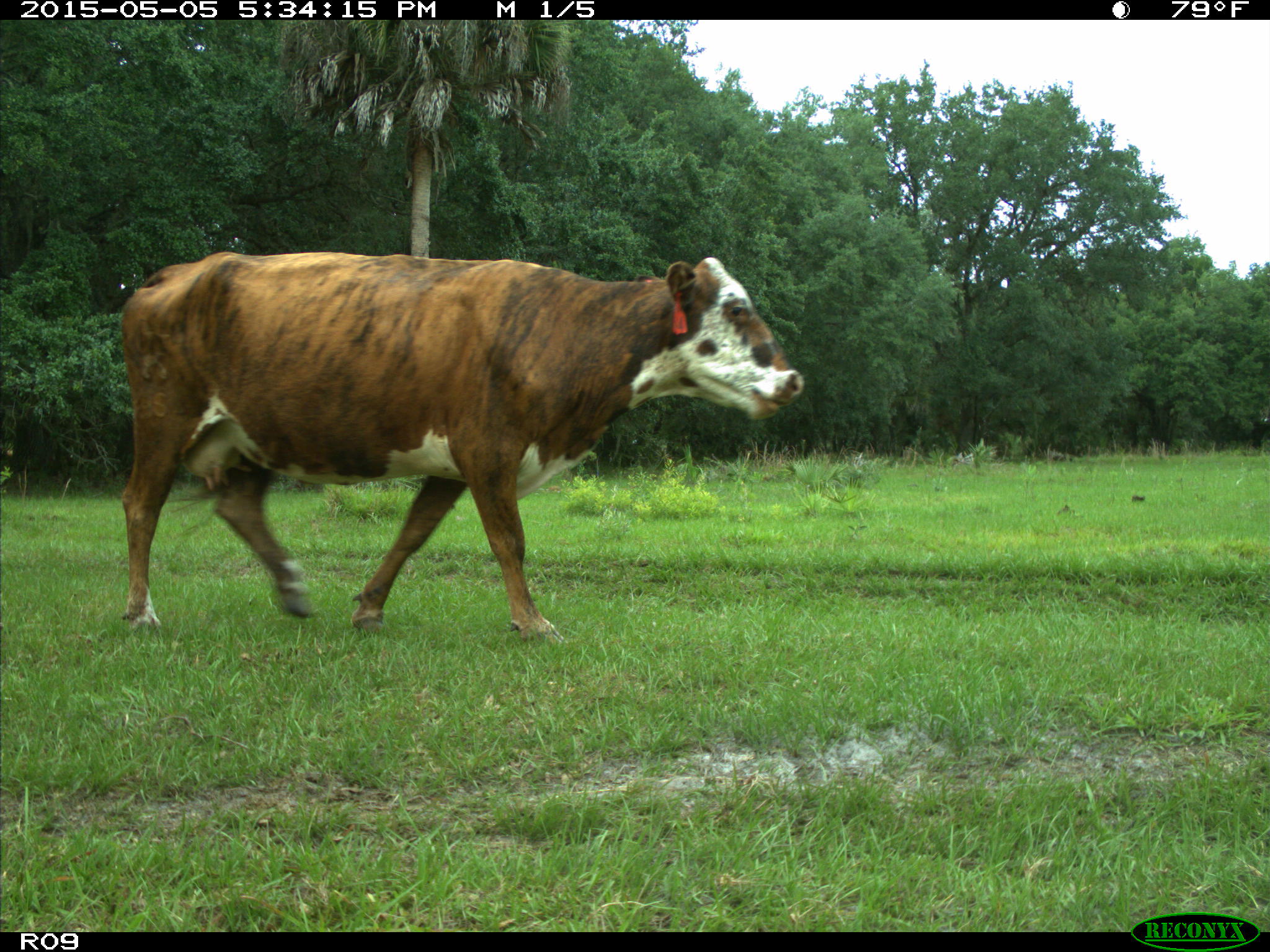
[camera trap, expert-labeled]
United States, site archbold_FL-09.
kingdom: Animalia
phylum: Chordata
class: Mammalia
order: Artiodactyla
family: Bovidae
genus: Bos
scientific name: Bos taurus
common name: domestic cow